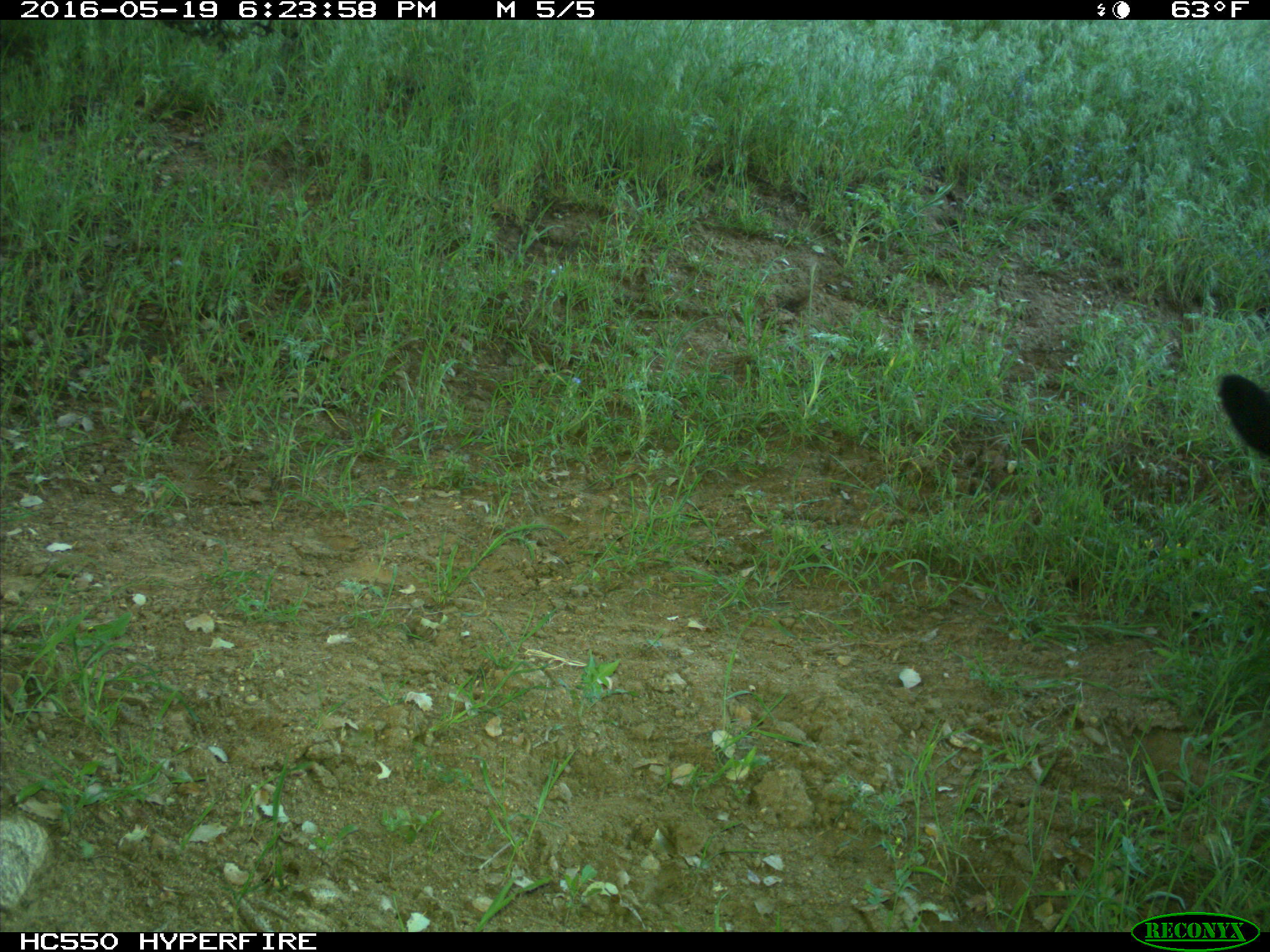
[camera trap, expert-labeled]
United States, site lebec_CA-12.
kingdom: Animalia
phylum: Chordata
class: Mammalia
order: Artiodactyla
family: Bovidae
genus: Bos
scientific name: Bos taurus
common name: domestic cow